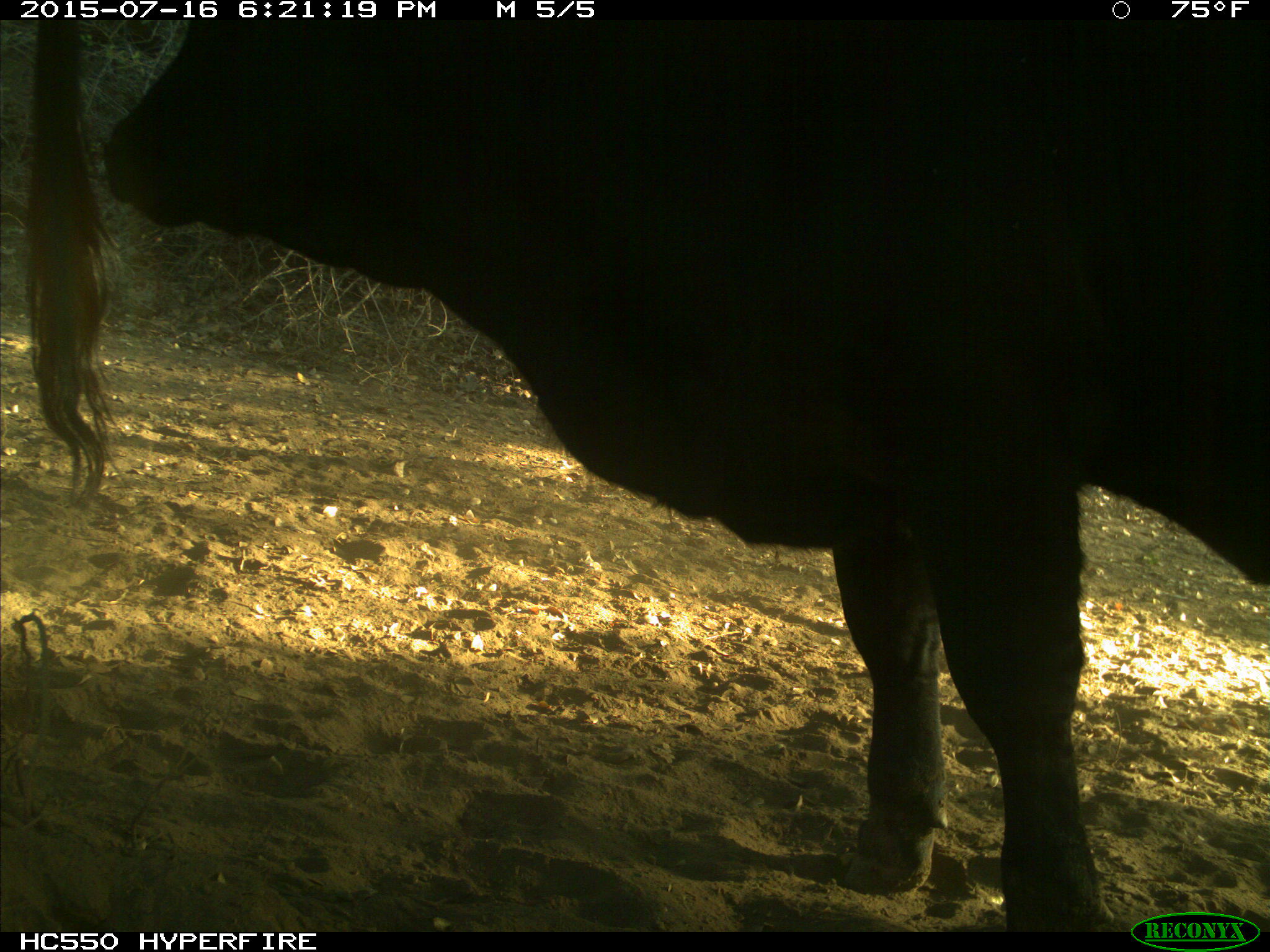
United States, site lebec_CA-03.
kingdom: Animalia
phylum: Chordata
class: Mammalia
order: Artiodactyla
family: Bovidae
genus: Bos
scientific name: Bos taurus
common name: domestic cow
Bos taurus (domestic cow).